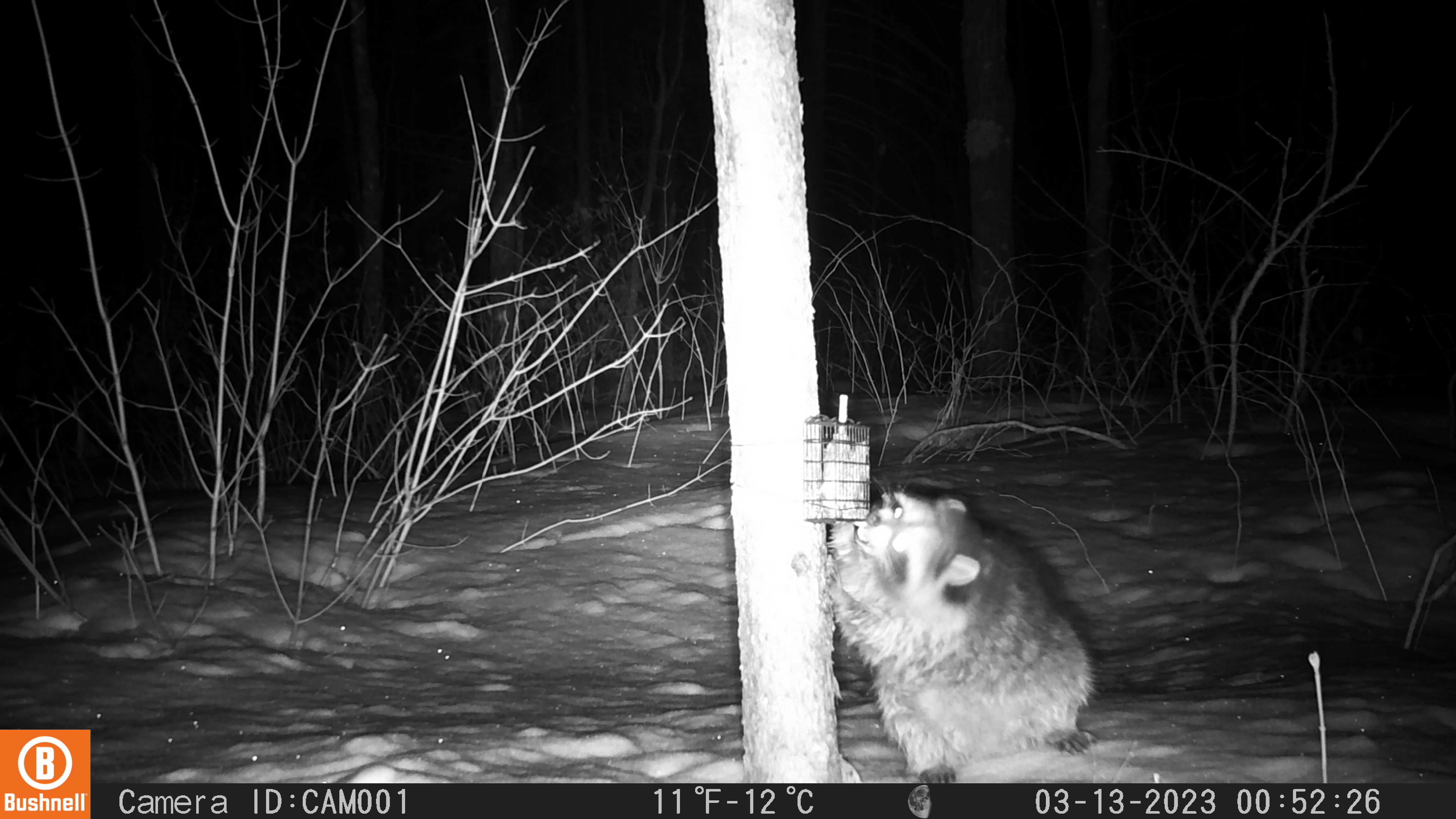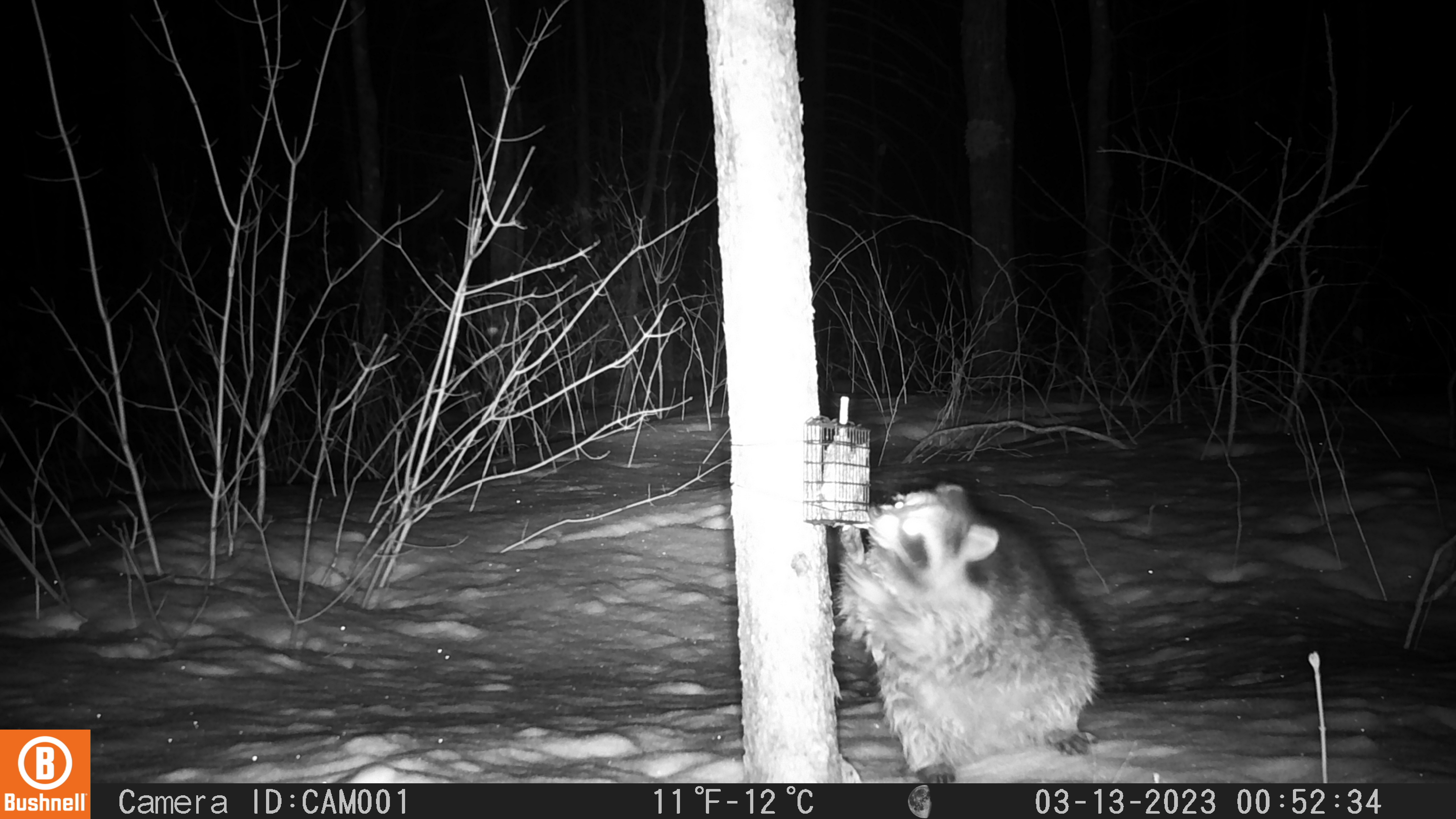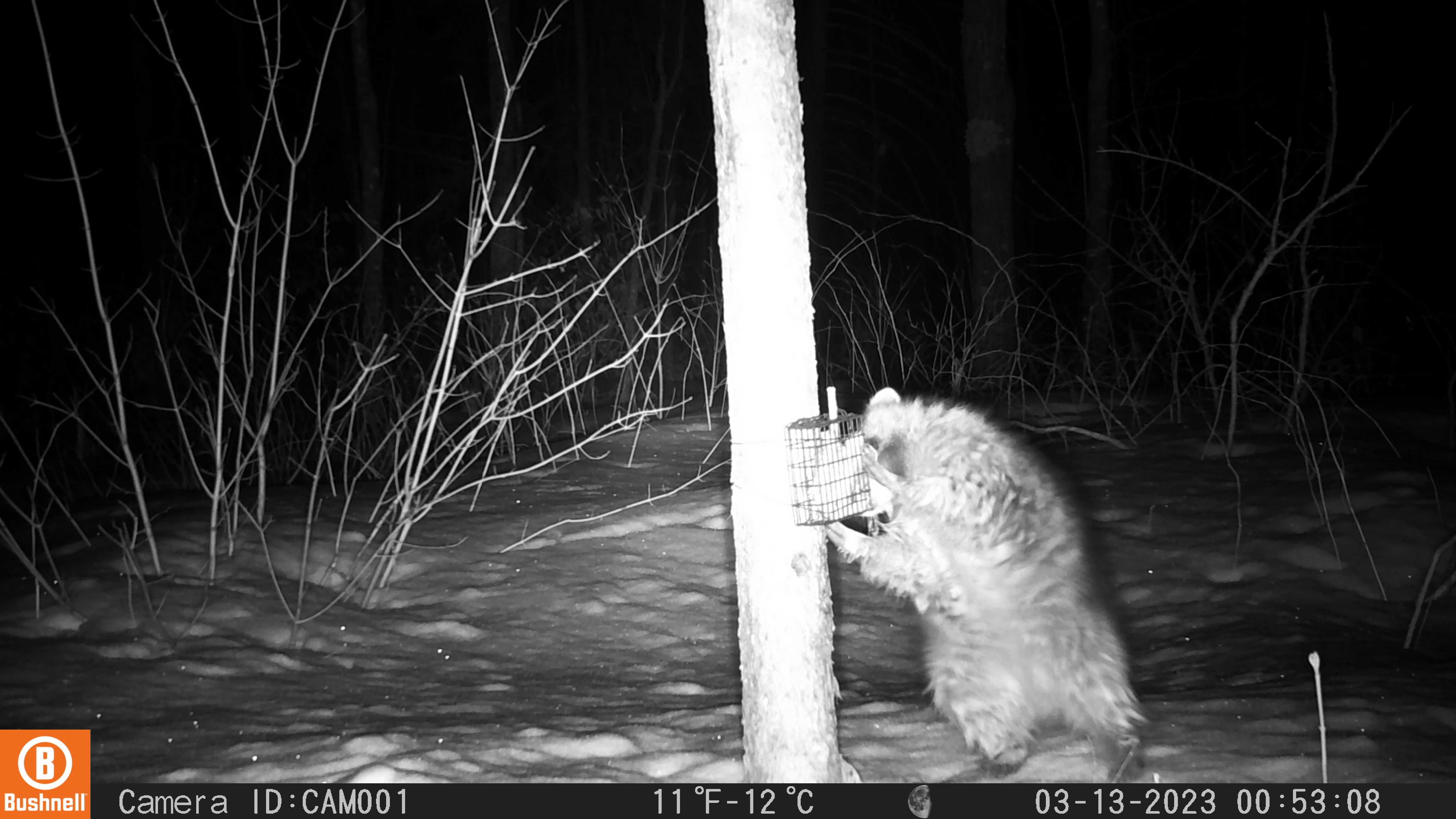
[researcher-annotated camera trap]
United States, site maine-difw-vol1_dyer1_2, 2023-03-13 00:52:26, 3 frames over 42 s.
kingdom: Animalia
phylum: Chordata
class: Mammalia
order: Carnivora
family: Procyonidae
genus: Procyon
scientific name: Procyon lotor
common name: raccoon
Raccoon (Procyon lotor).